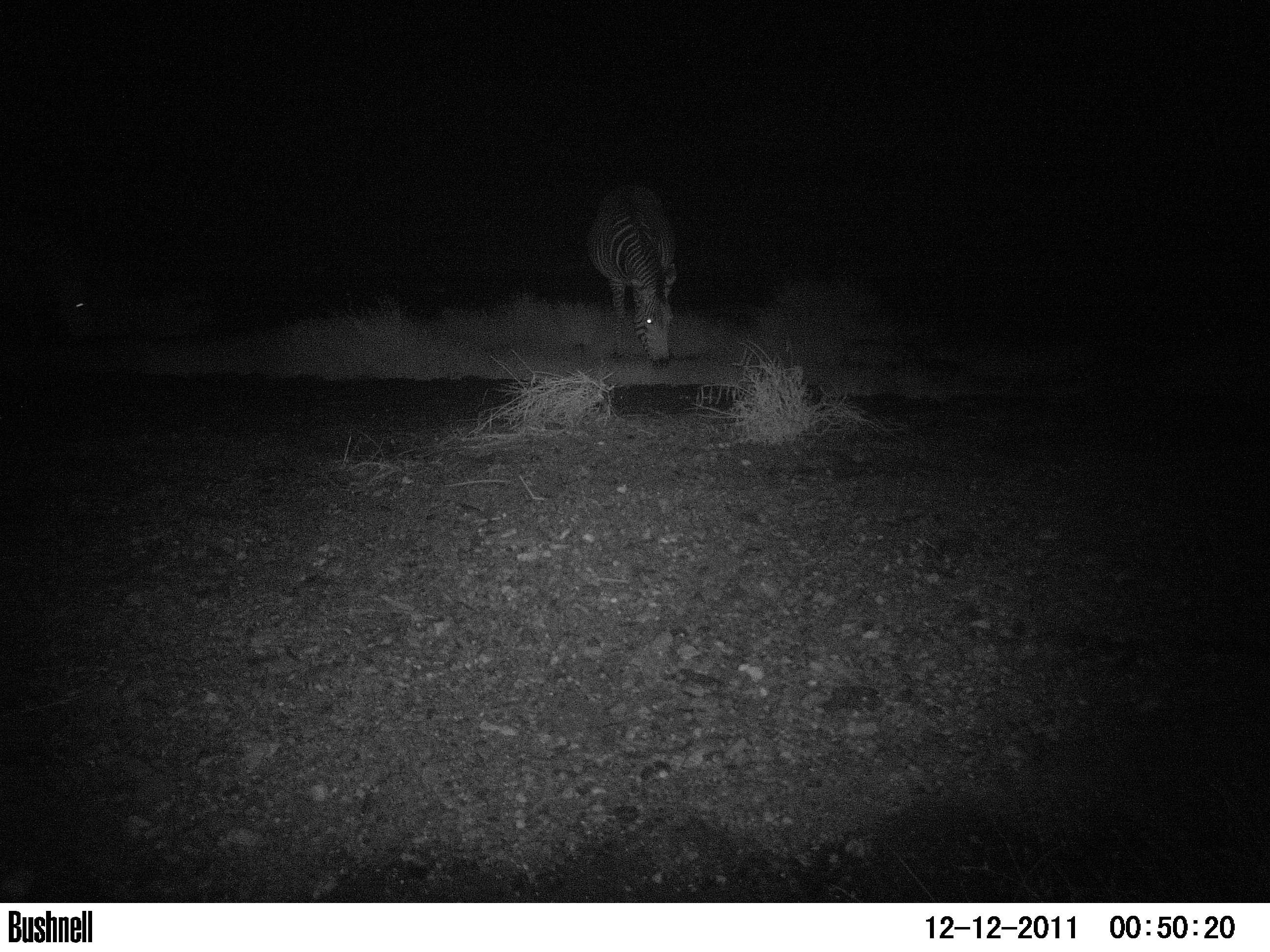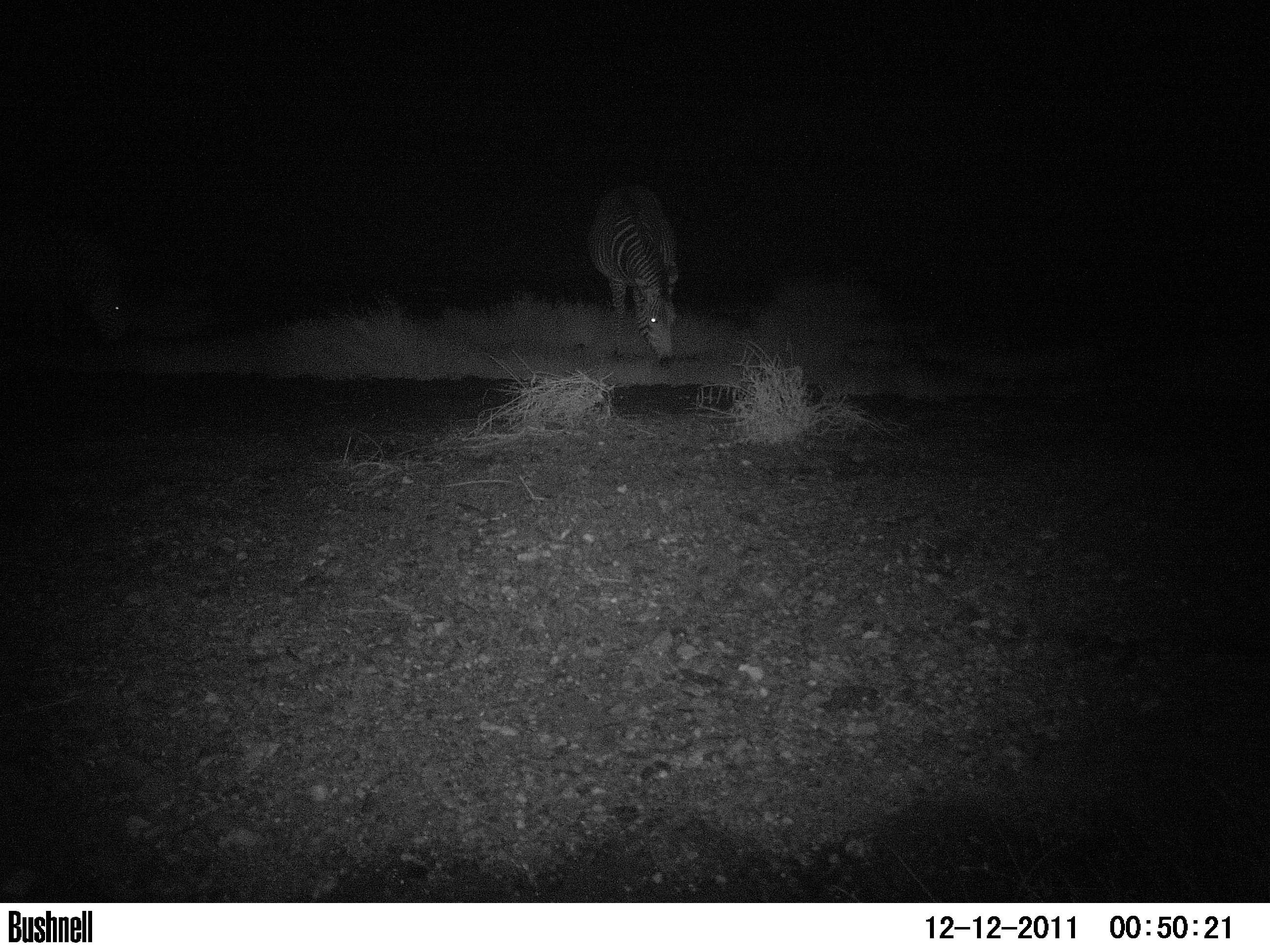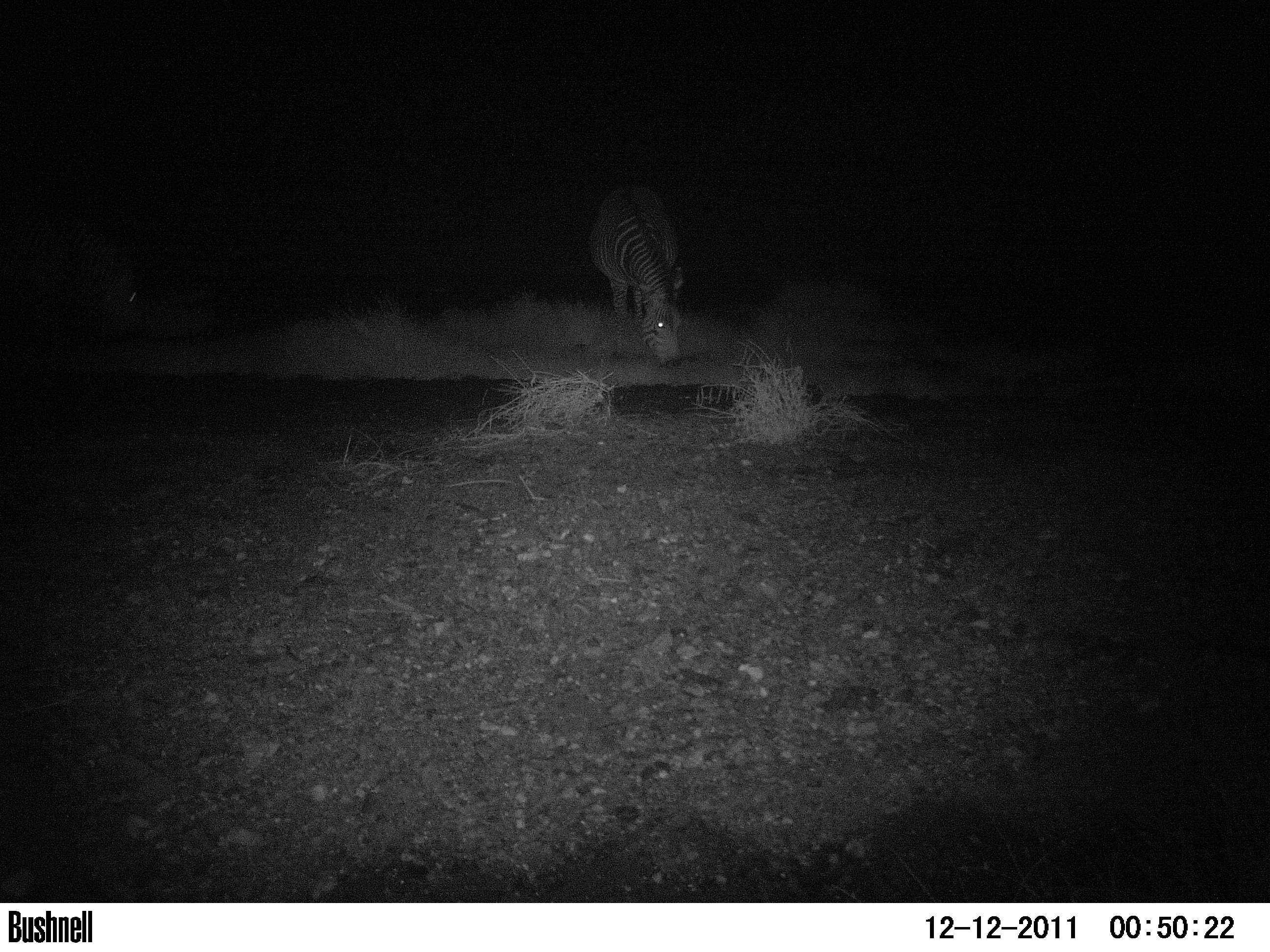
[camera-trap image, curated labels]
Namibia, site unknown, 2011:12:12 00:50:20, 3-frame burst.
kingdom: Animalia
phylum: Chordata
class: Mammalia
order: Perissodactyla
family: Equidae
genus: Equus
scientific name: Equus zebra hartmannae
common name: hartmann's mountain zebra